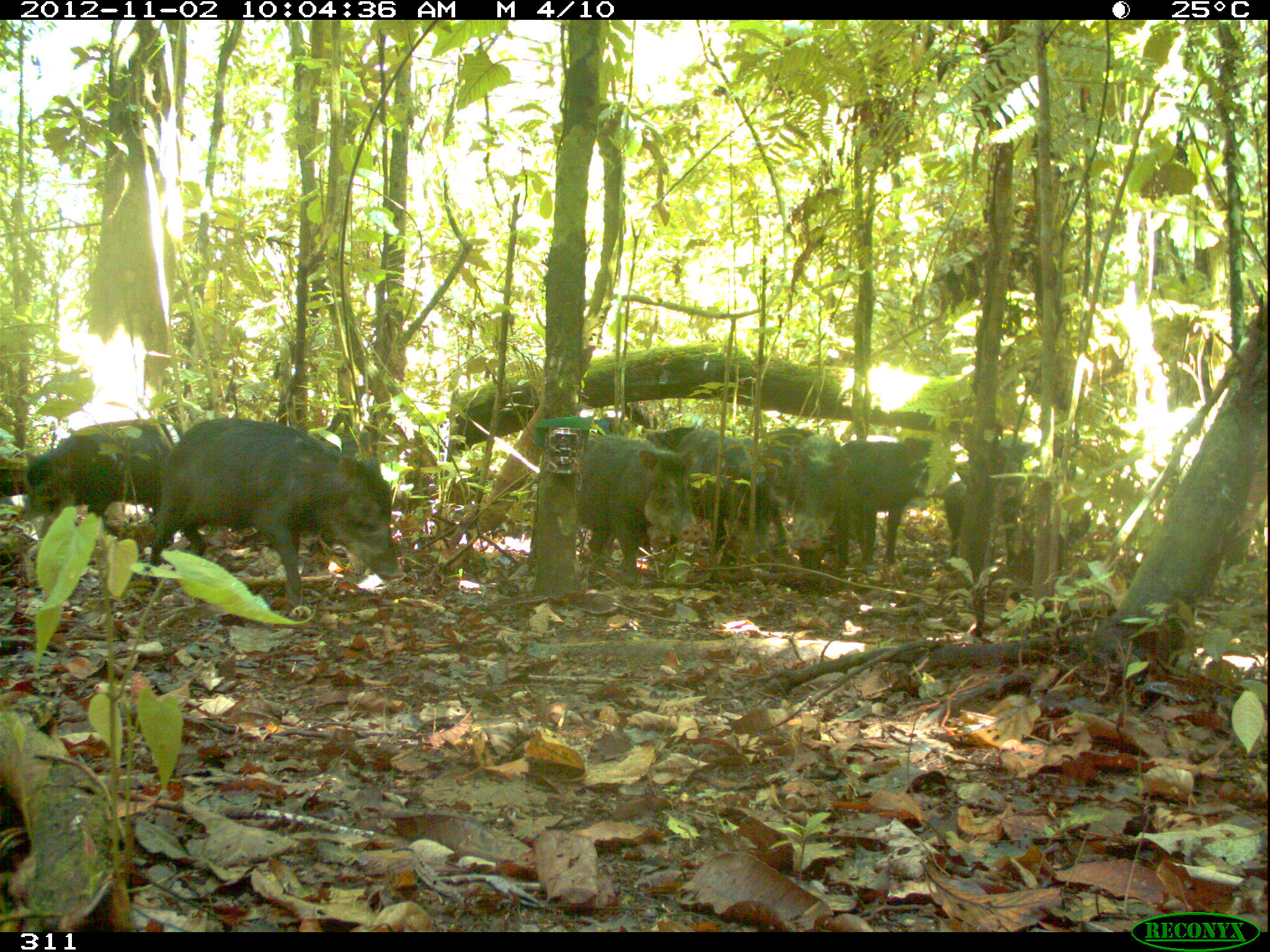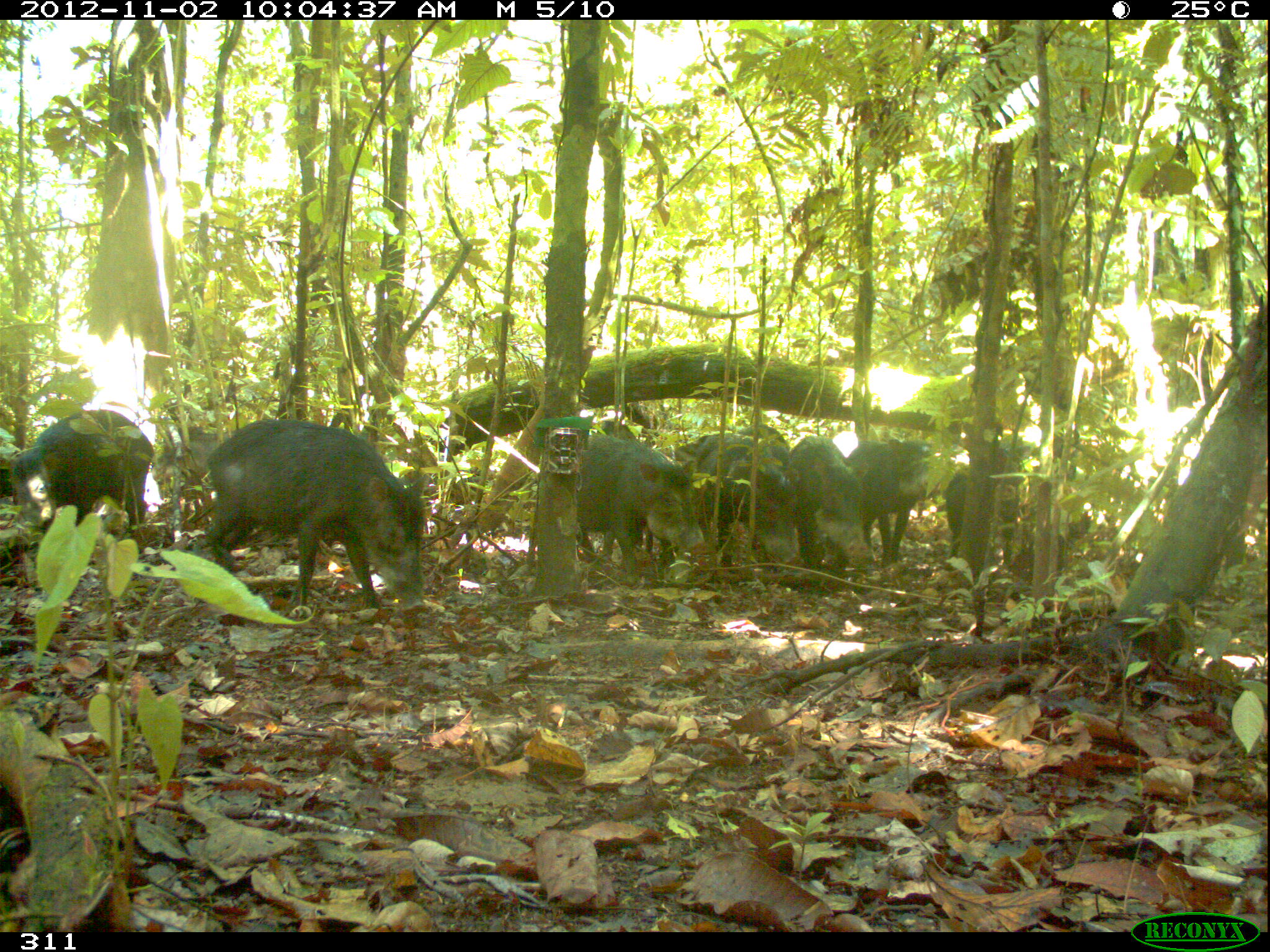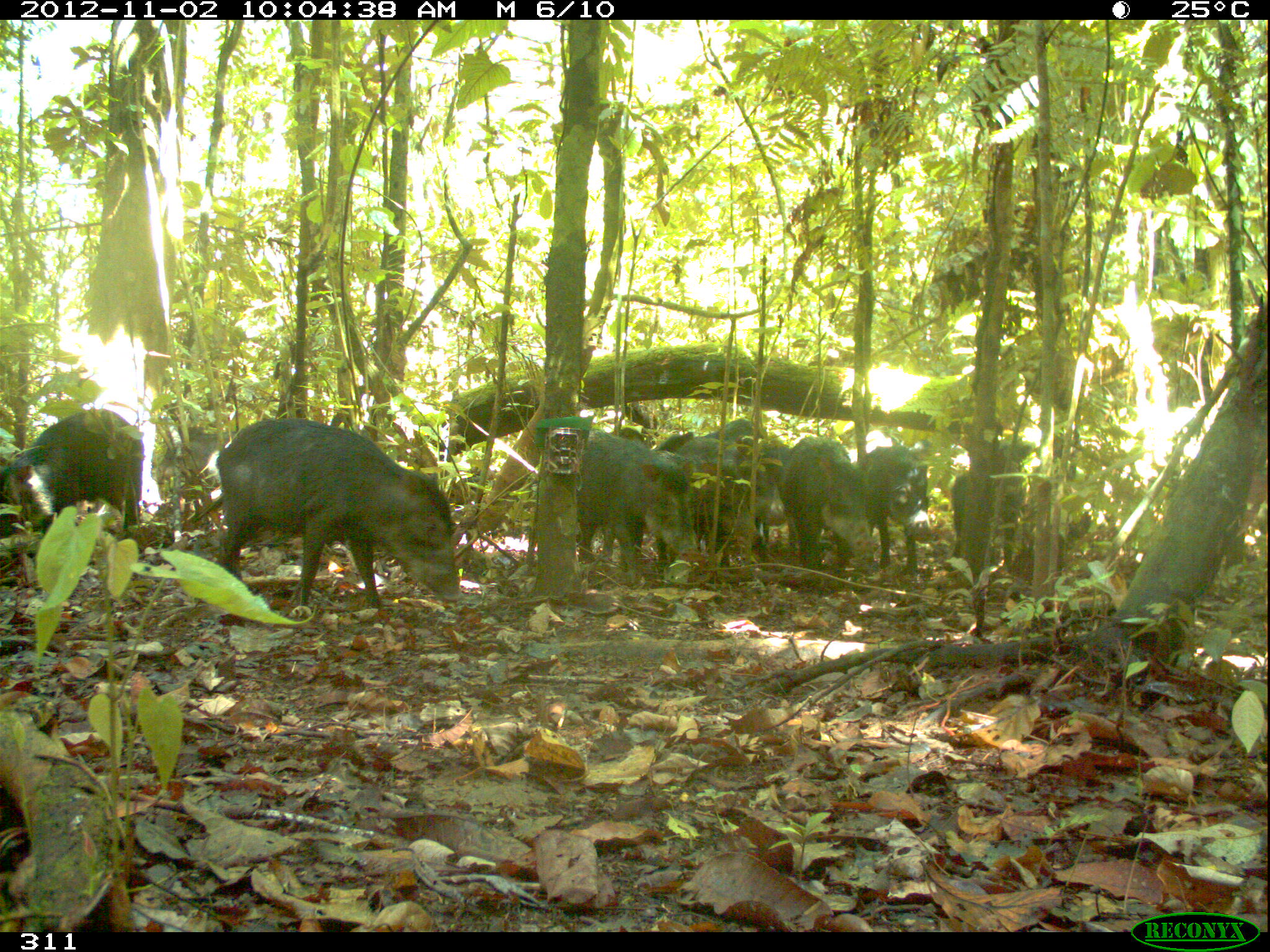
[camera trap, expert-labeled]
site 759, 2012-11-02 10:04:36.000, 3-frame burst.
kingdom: Animalia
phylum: Chordata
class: Mammalia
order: Artiodactyla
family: Tayassuidae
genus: Tayassu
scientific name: Tayassu pecari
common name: white-lipped peccary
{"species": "Tayassu pecari (white-lipped peccary)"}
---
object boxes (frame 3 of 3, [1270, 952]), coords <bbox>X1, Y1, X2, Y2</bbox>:
tayassu pecari: <bbox>192, 417, 460, 606</bbox>; <bbox>574, 428, 701, 587</bbox>; <bbox>0, 408, 145, 531</bbox>; <bbox>779, 436, 881, 575</bbox>; <bbox>678, 437, 785, 551</bbox>; <bbox>950, 435, 1035, 573</bbox>; <bbox>856, 444, 928, 574</bbox>; <bbox>655, 418, 791, 476</bbox>